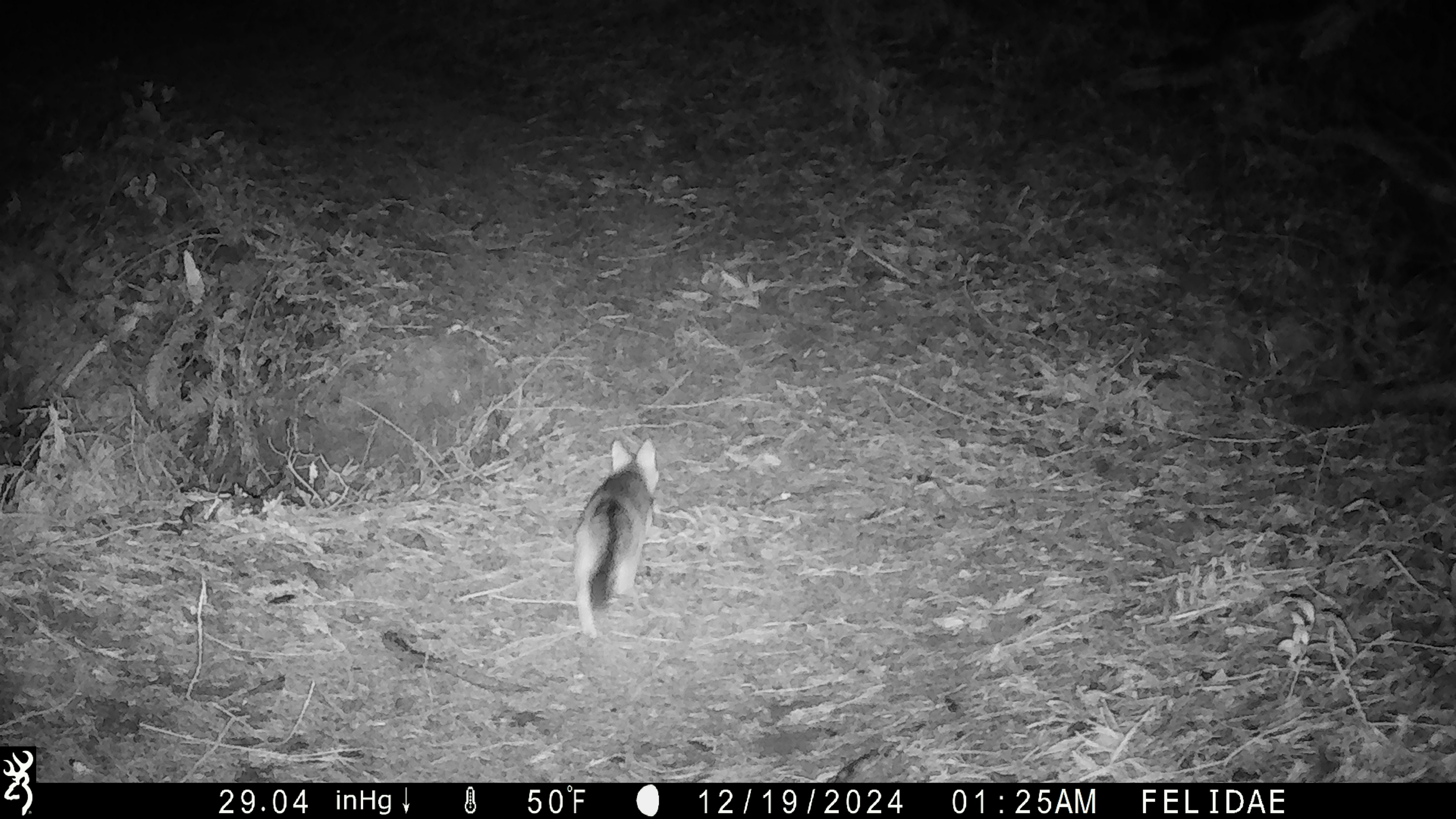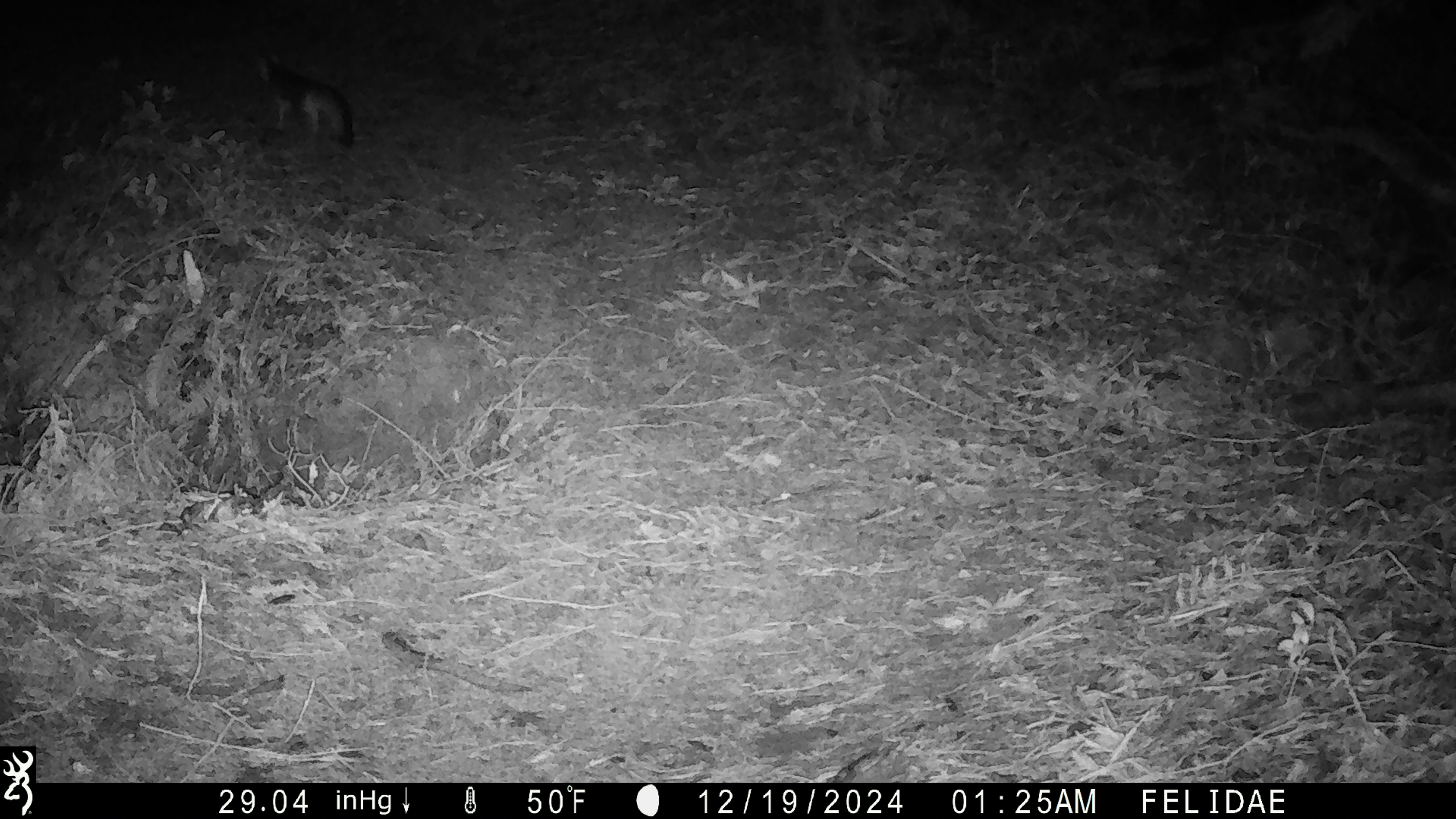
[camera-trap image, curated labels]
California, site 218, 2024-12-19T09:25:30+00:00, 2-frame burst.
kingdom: Animalia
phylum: Chordata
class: Mammalia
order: Carnivora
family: Canidae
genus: Urocyon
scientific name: Urocyon cinereoargenteus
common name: gray fox